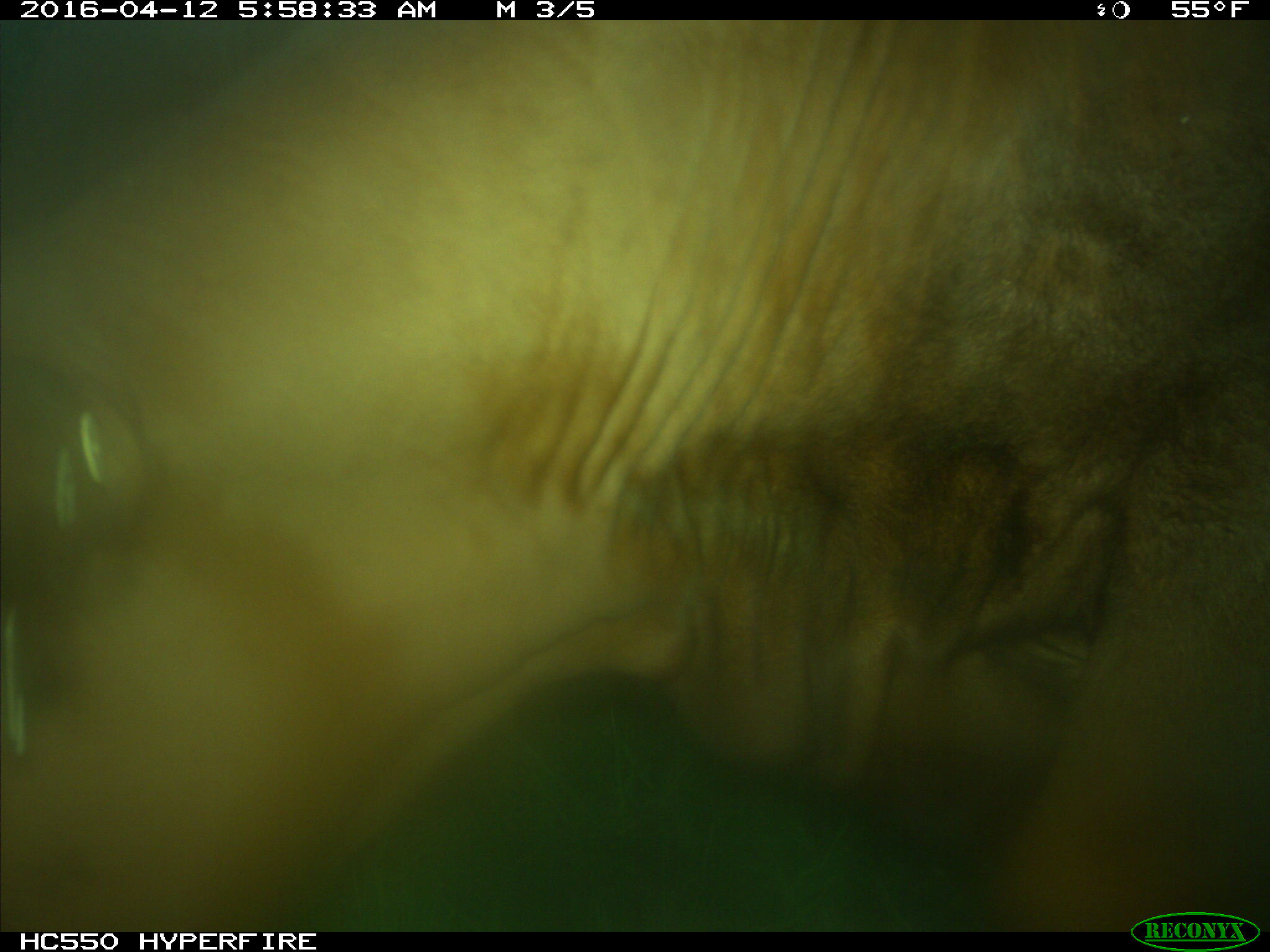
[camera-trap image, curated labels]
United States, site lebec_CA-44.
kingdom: Animalia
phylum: Chordata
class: Mammalia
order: Artiodactyla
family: Bovidae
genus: Bos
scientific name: Bos taurus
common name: domestic cow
Bos taurus (domestic cow).